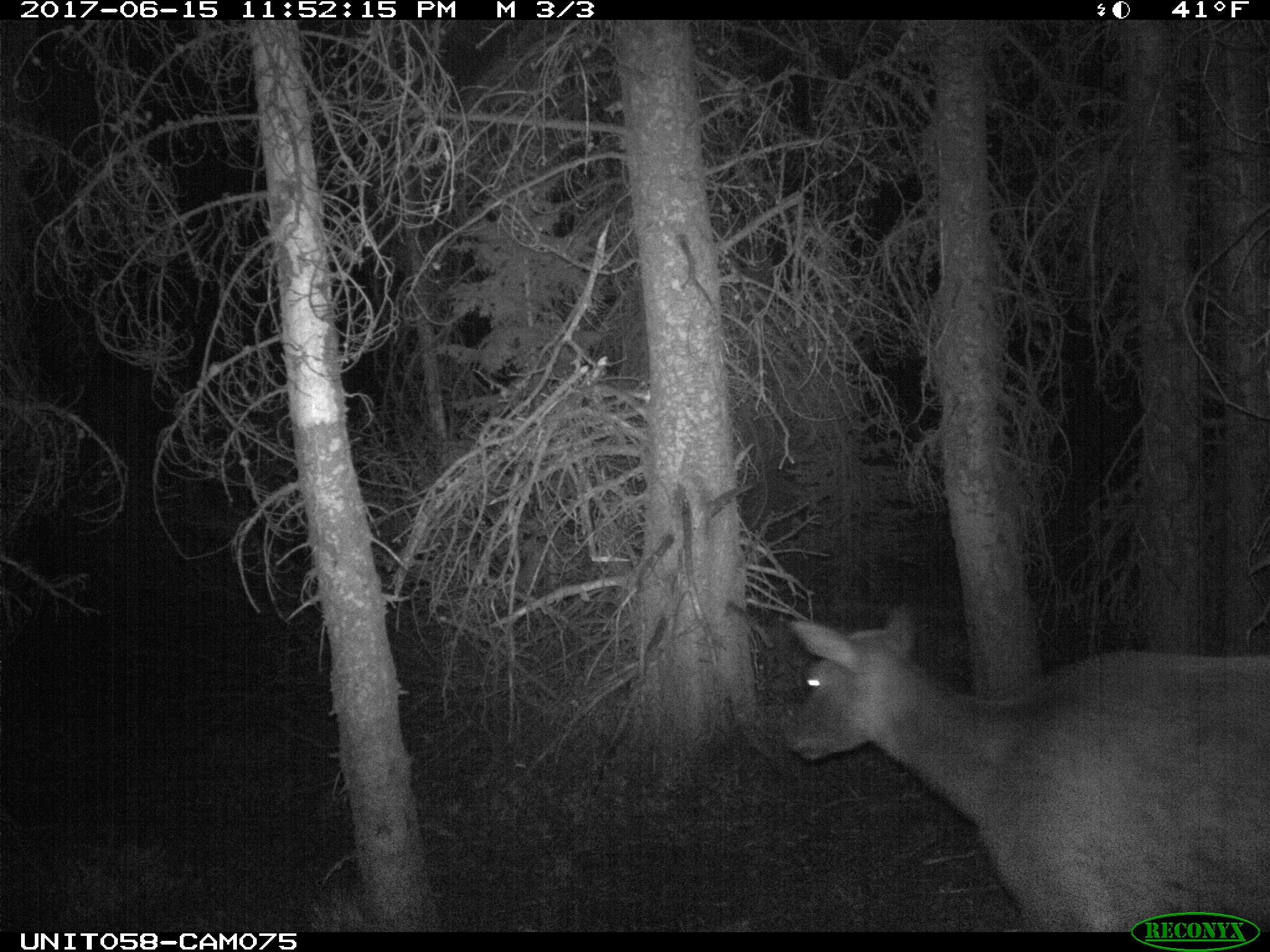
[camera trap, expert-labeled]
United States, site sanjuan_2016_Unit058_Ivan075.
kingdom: Animalia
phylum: Chordata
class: Mammalia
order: Artiodactyla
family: Cervidae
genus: Cervus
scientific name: Cervus elaphus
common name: red deer